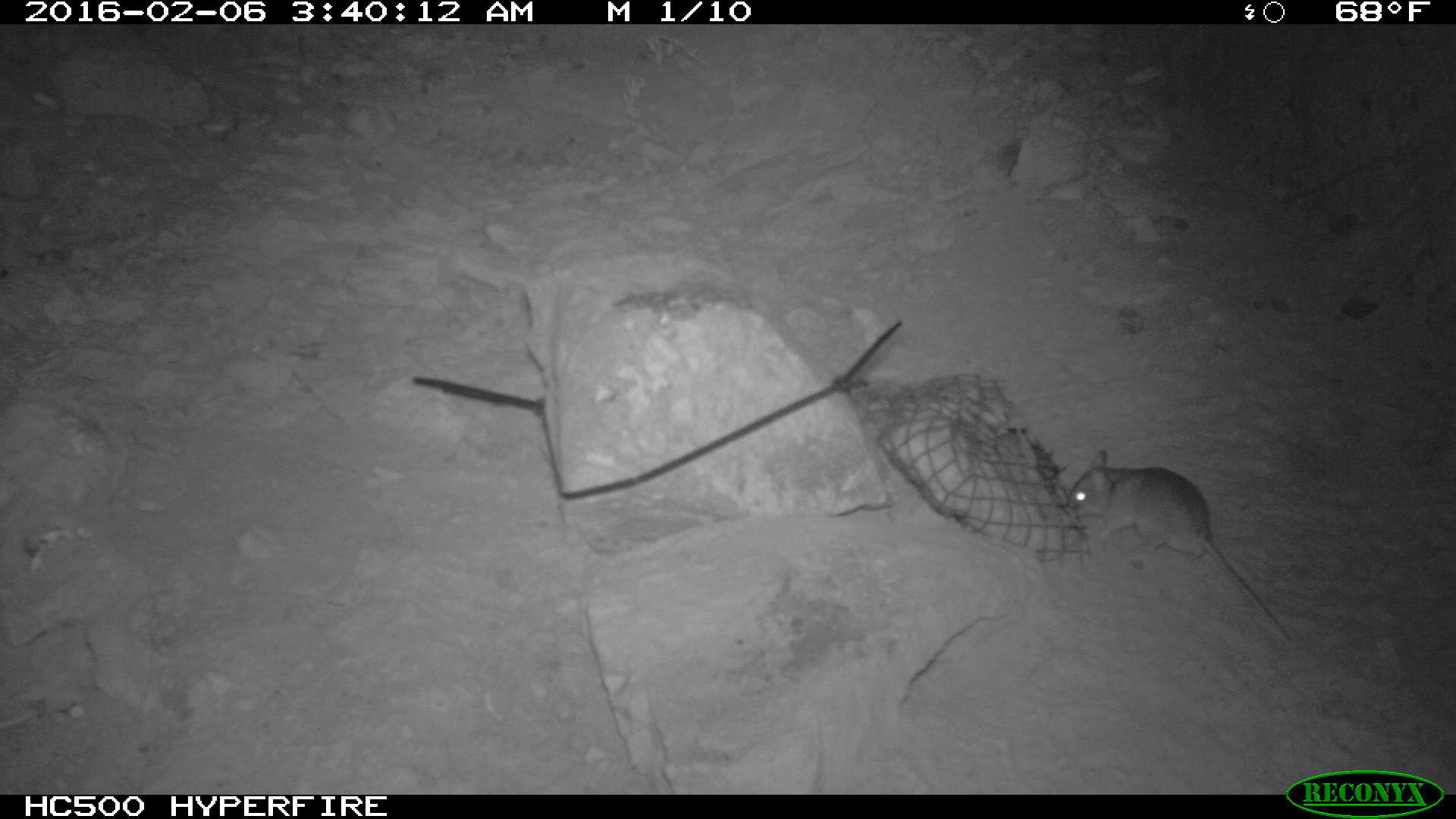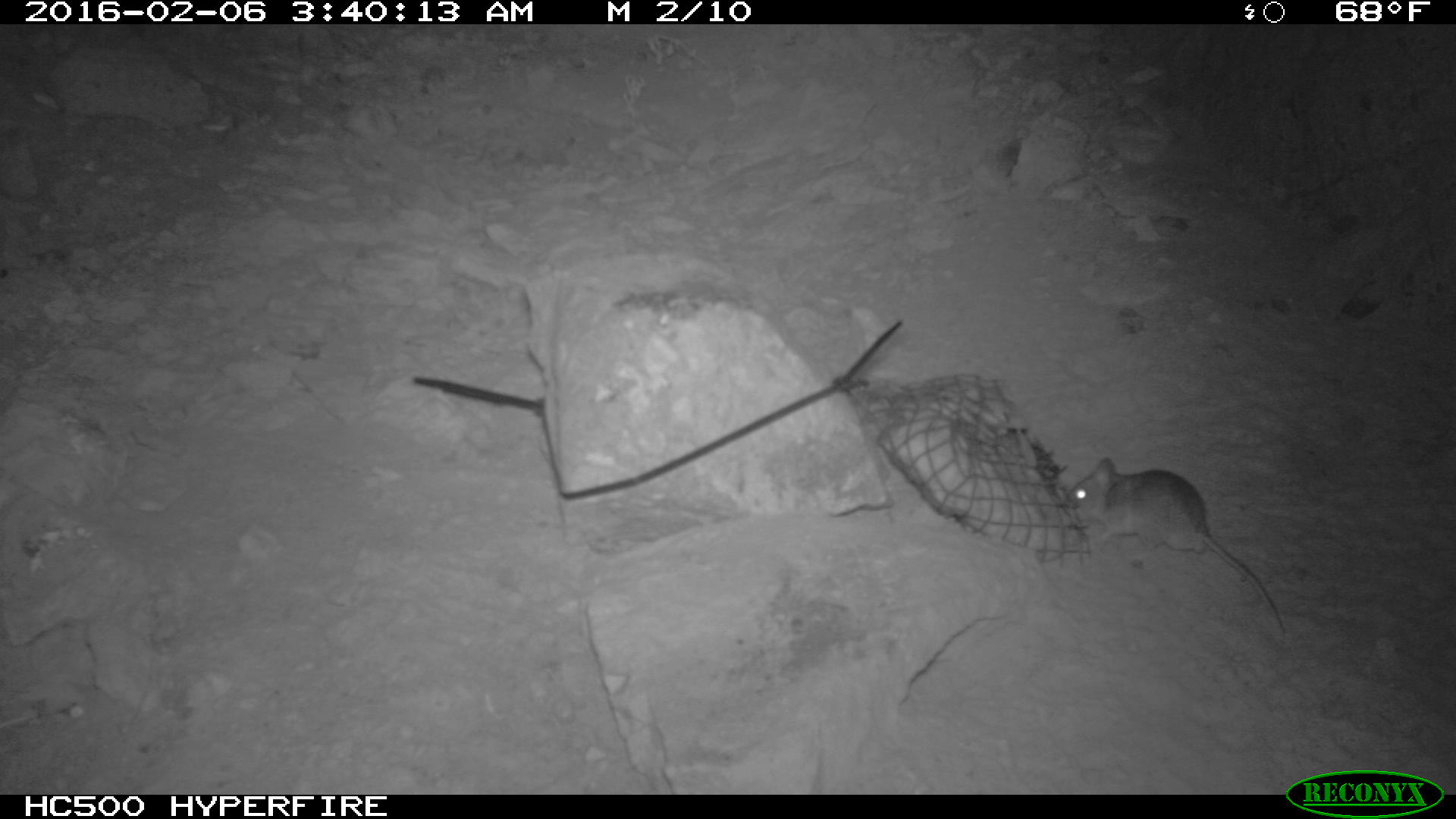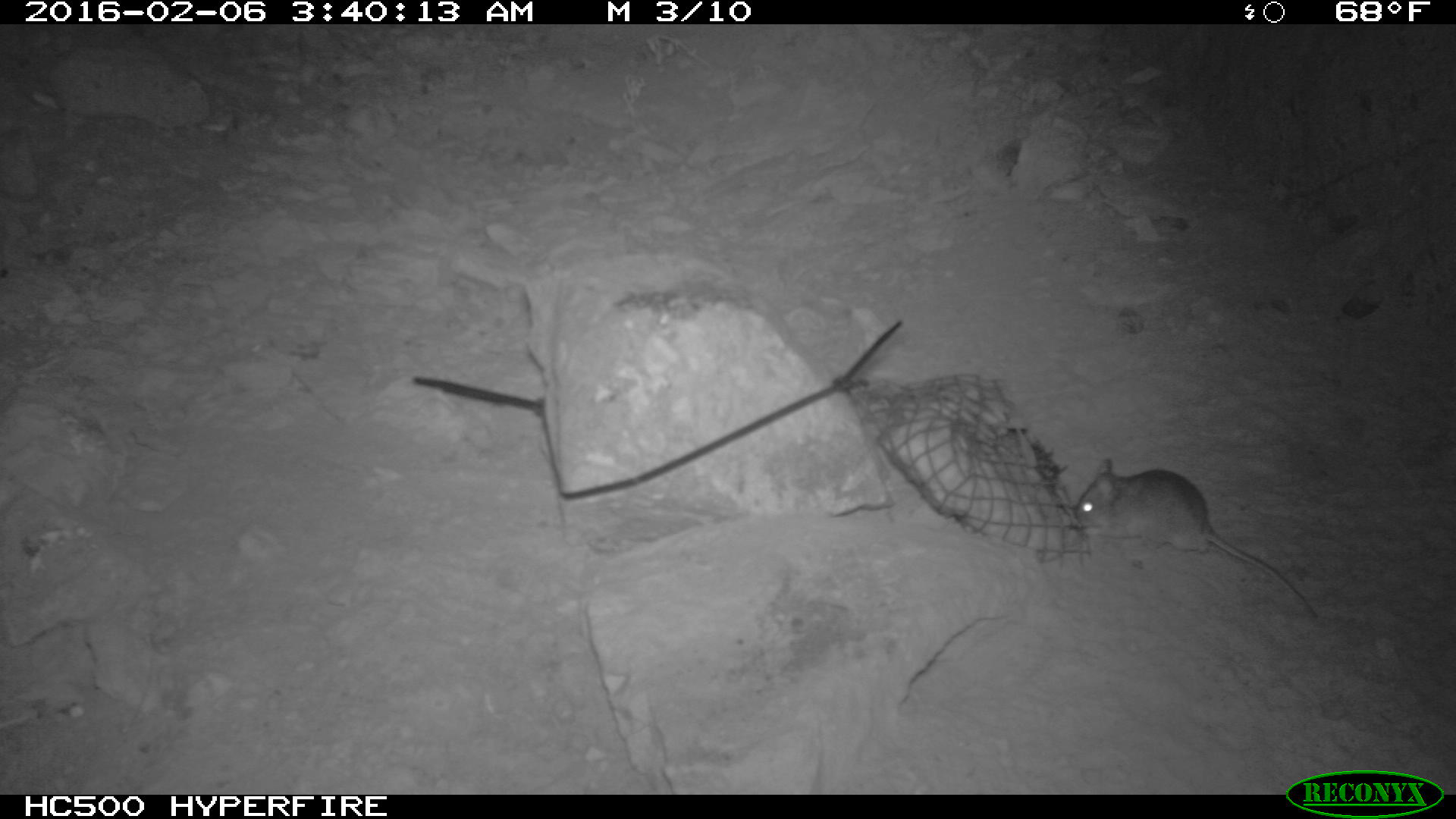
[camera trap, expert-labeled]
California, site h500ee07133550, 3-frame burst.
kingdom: Animalia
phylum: Chordata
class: Mammalia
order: Rodentia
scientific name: Rodentia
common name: rodent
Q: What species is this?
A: Rodent (Rodentia).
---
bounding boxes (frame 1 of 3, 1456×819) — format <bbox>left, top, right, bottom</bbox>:
rodent: <bbox>1068, 450, 1291, 642</bbox>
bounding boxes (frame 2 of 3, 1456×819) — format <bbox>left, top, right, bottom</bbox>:
rodent: <bbox>1066, 458, 1286, 634</bbox>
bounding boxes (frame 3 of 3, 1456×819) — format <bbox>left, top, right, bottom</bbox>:
rodent: <bbox>1068, 457, 1322, 620</bbox>